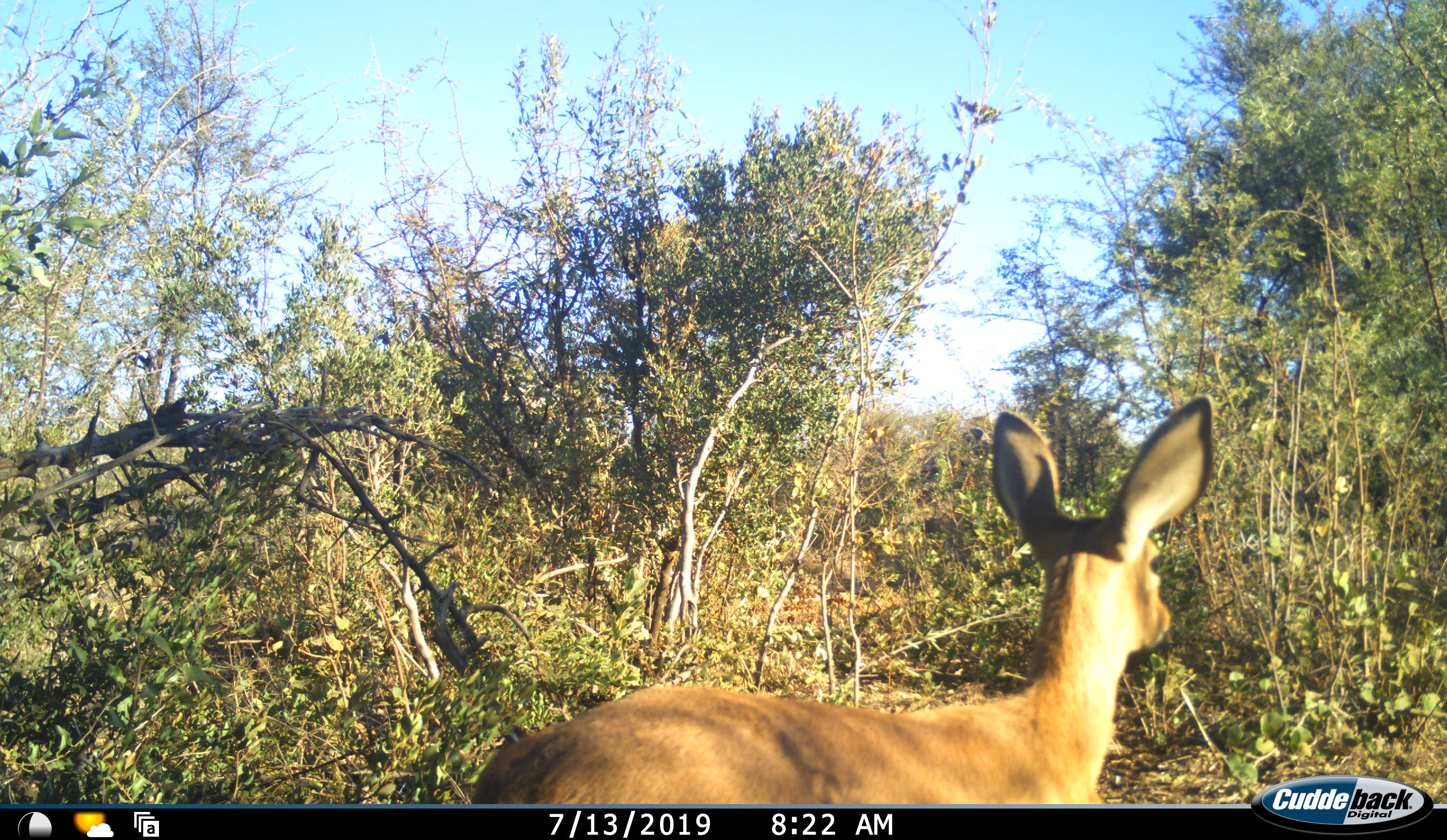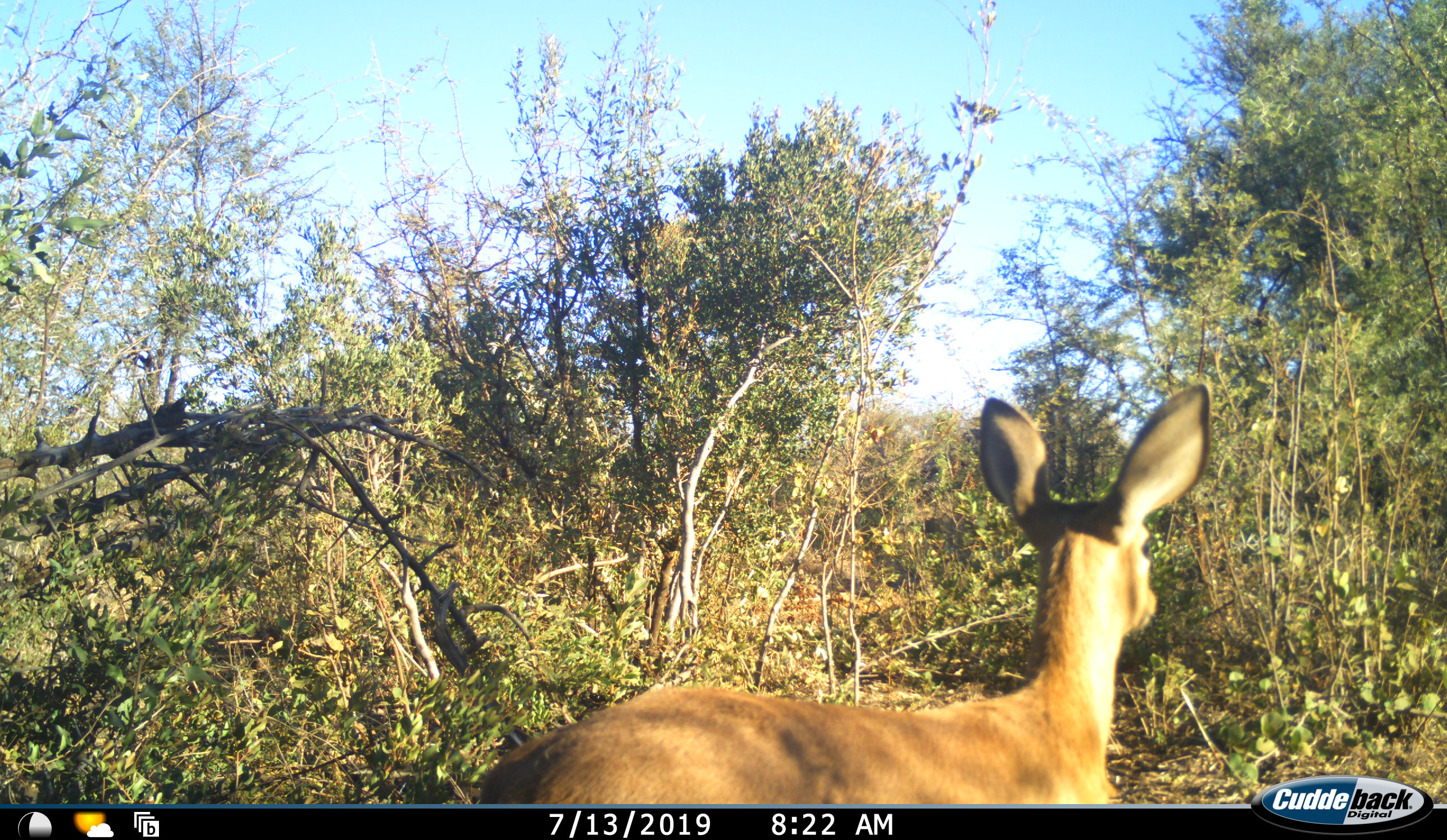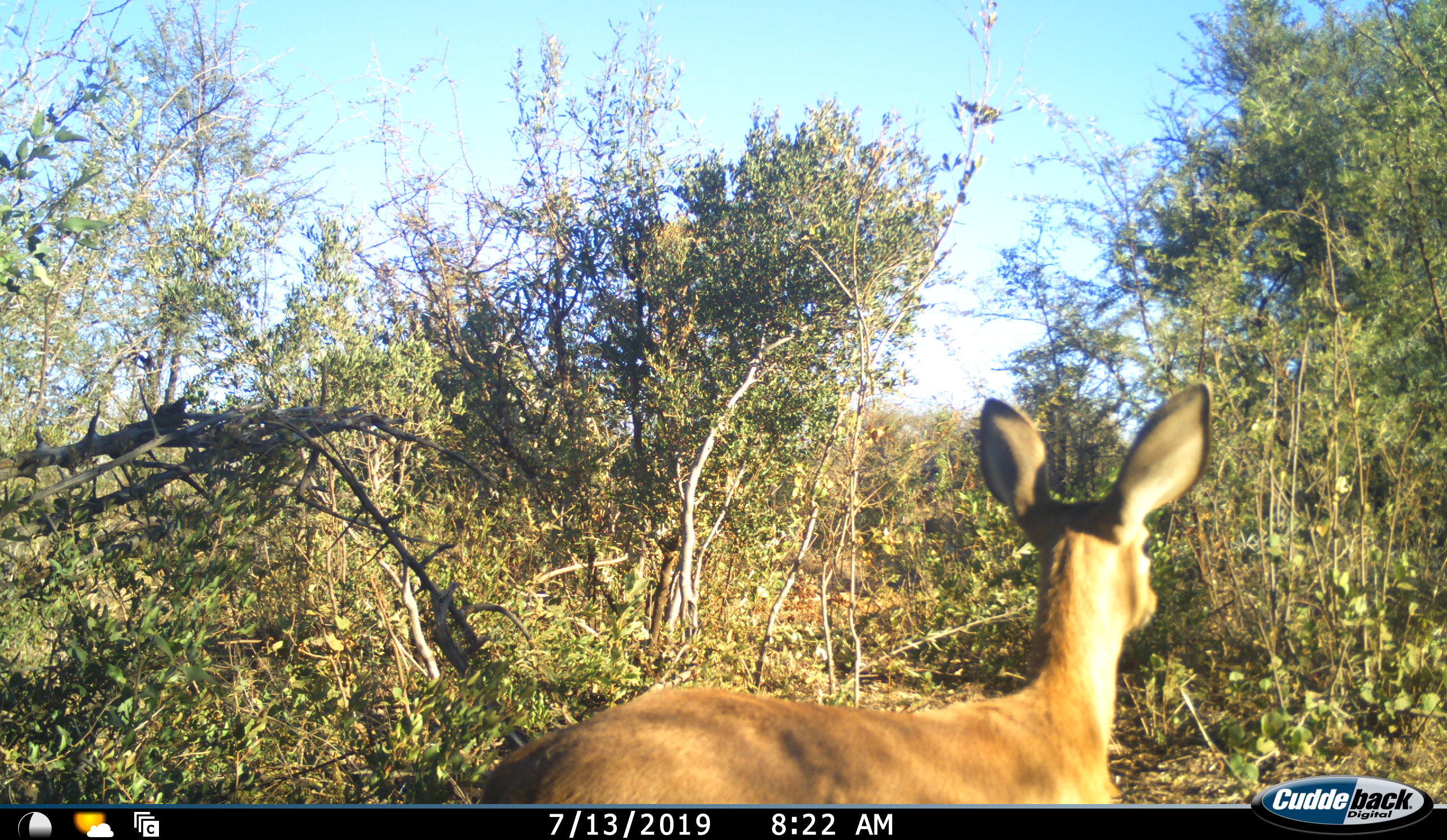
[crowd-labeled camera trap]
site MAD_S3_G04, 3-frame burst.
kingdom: Animalia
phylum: Chordata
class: Mammalia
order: Artiodactyla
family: Bovidae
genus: Aepyceros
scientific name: Aepyceros melampus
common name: impala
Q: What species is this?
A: Impala (Aepyceros melampus).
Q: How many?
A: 1.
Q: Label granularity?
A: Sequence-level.